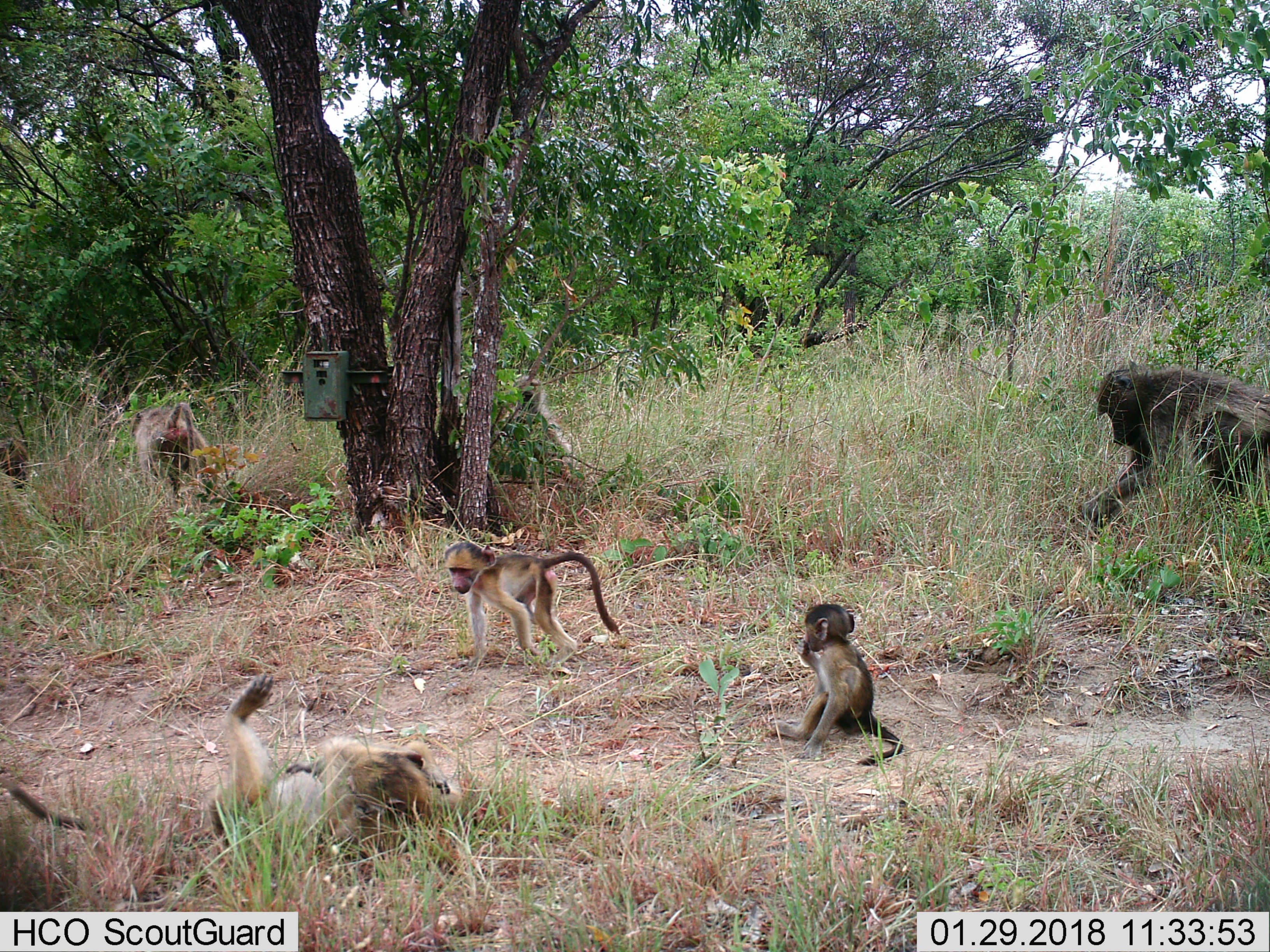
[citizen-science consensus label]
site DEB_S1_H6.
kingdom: Animalia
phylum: Chordata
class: Mammalia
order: Primates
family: Cercopithecidae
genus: Papio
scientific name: Papio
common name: baboon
Baboon (Papio), count 6. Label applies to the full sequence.